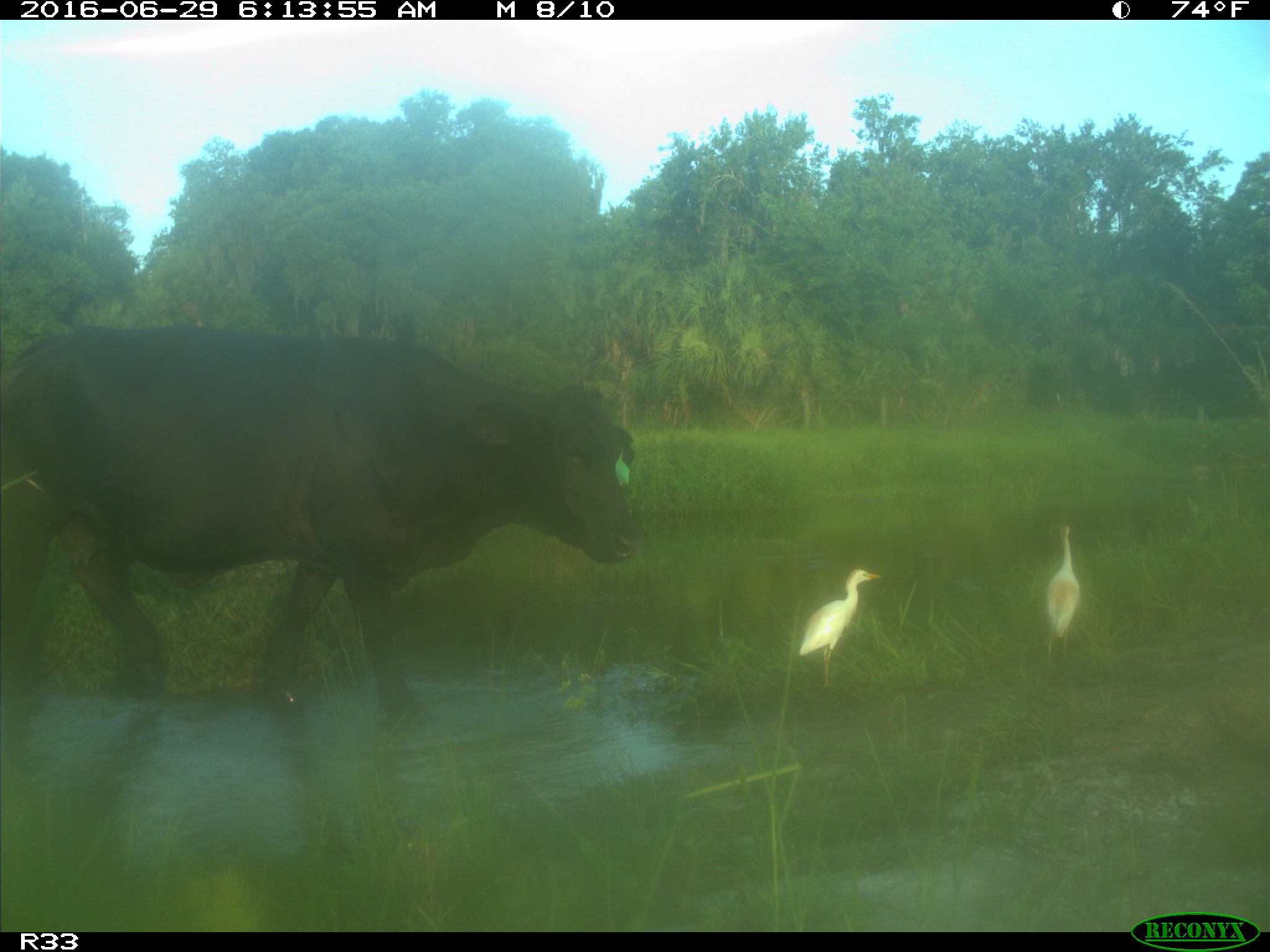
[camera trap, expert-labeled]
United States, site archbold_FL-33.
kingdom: Animalia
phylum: Chordata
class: Mammalia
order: Artiodactyla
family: Bovidae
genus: Bos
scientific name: Bos taurus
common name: domestic cow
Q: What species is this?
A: Bos taurus (domestic cow).